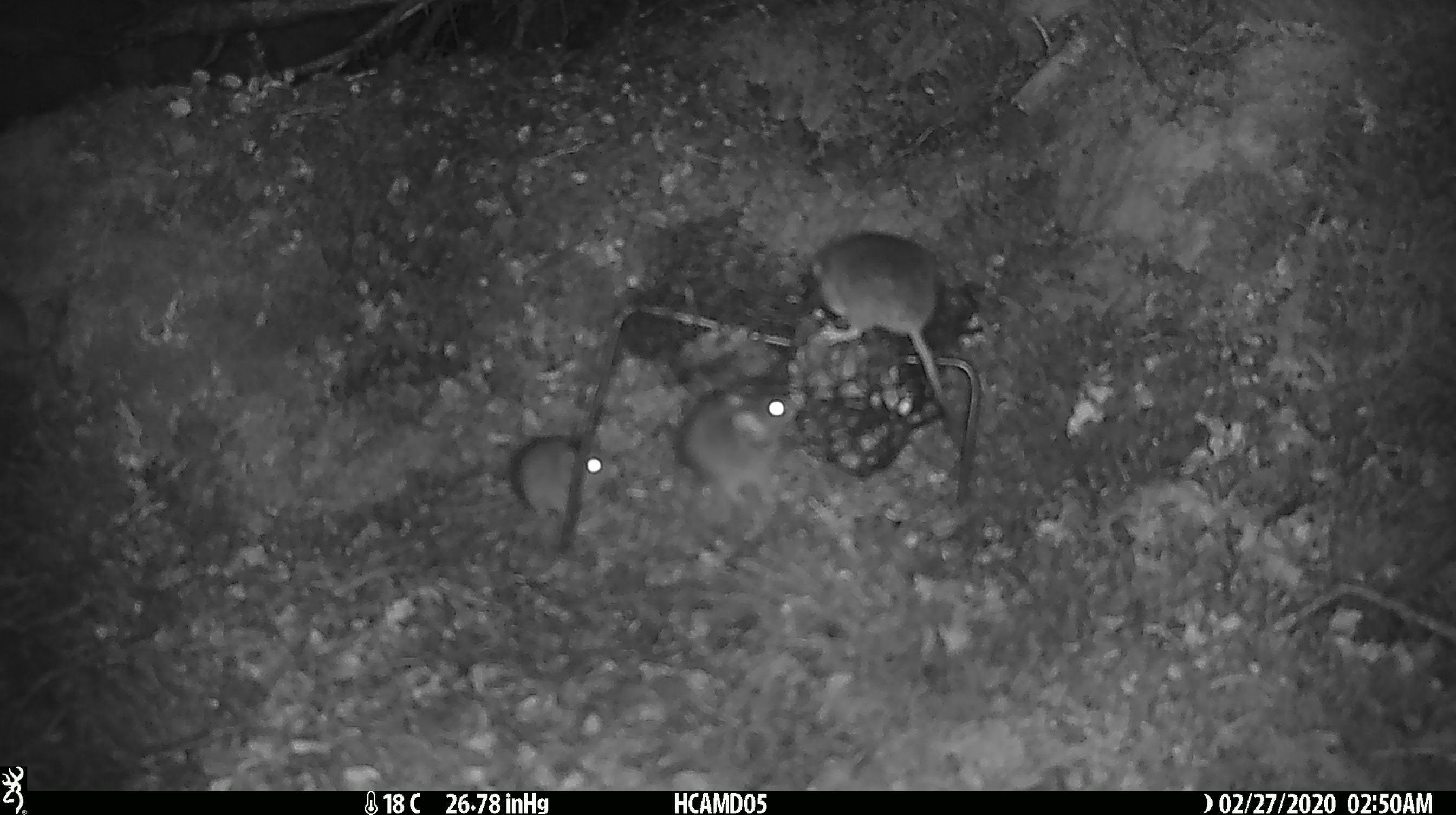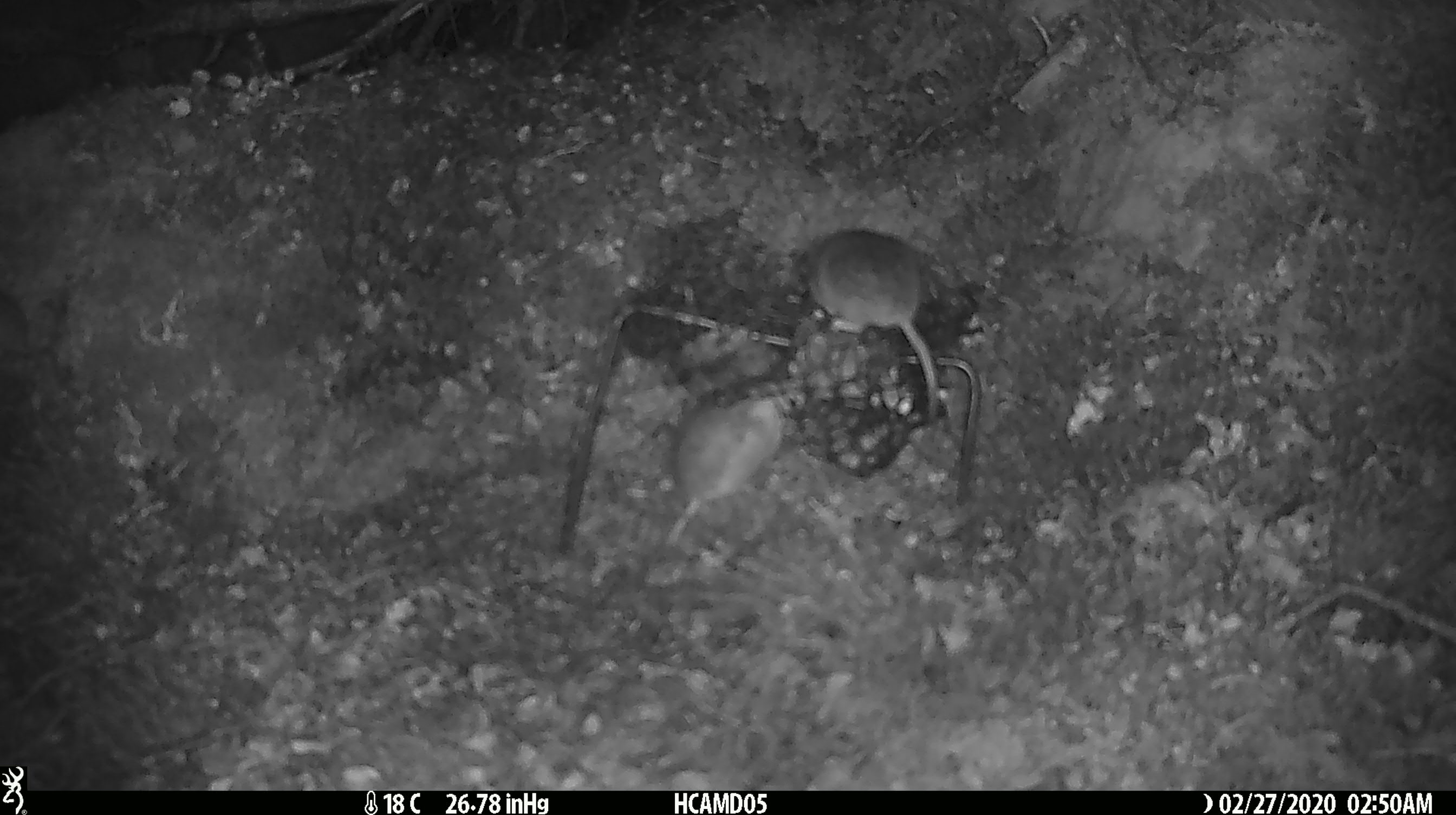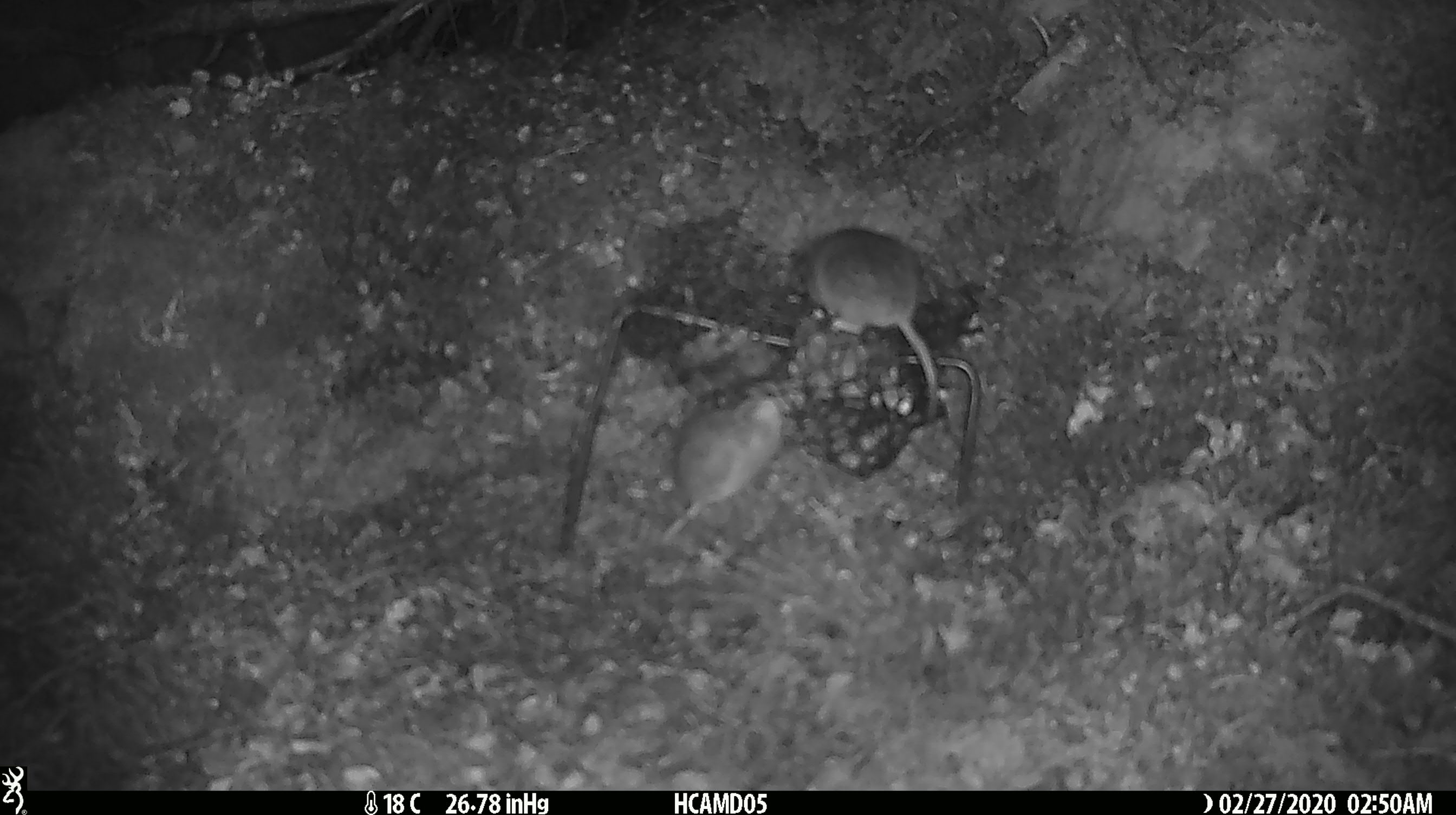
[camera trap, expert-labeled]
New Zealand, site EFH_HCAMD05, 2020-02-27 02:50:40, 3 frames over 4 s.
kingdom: Animalia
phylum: Chordata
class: Mammalia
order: Rodentia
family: Muridae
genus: Mus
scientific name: Mus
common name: mouse